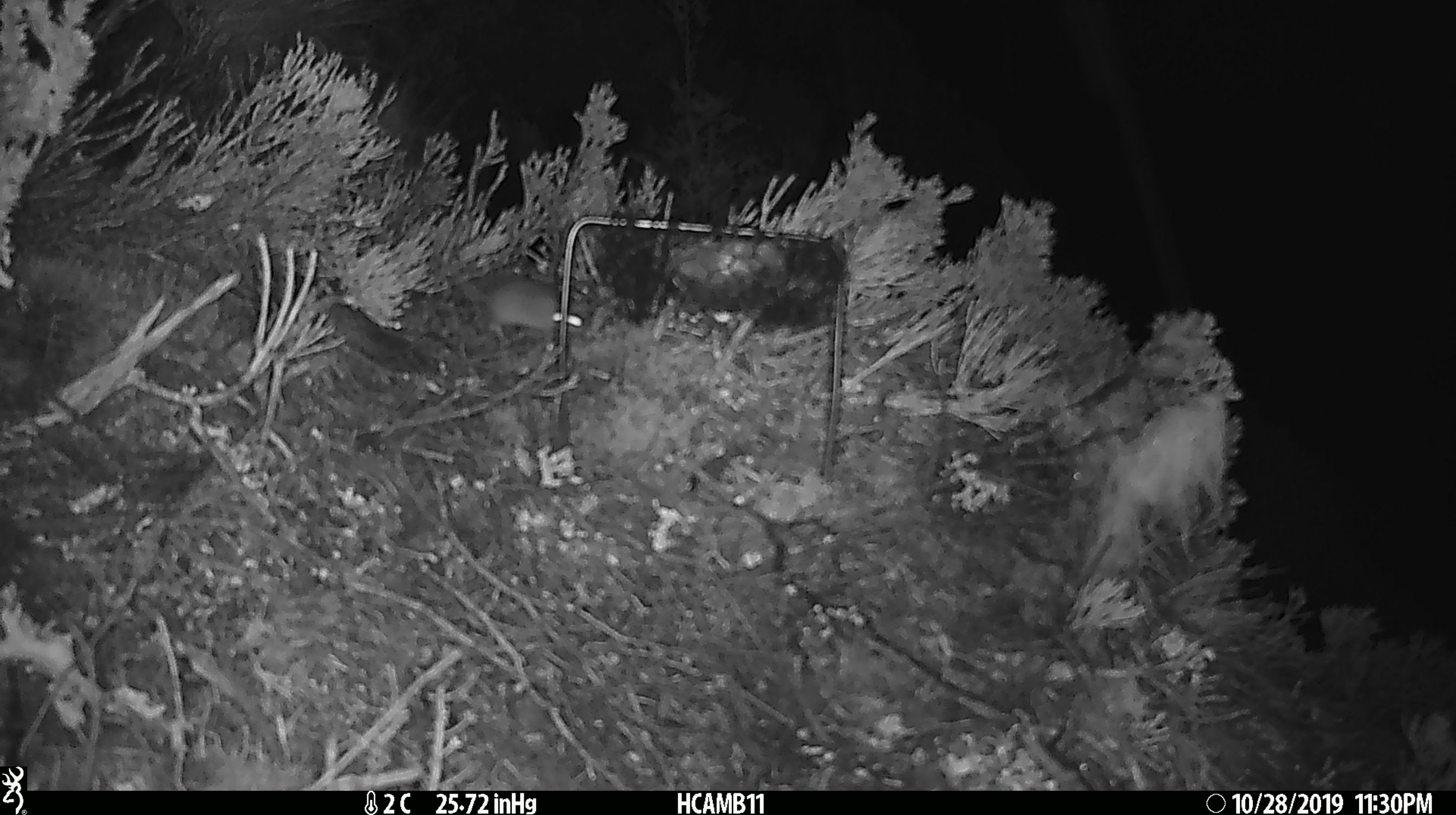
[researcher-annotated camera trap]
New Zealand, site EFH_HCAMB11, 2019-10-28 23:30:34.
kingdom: Animalia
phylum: Chordata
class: Mammalia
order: Rodentia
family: Muridae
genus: Mus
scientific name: Mus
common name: mouse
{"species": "mouse (Mus)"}